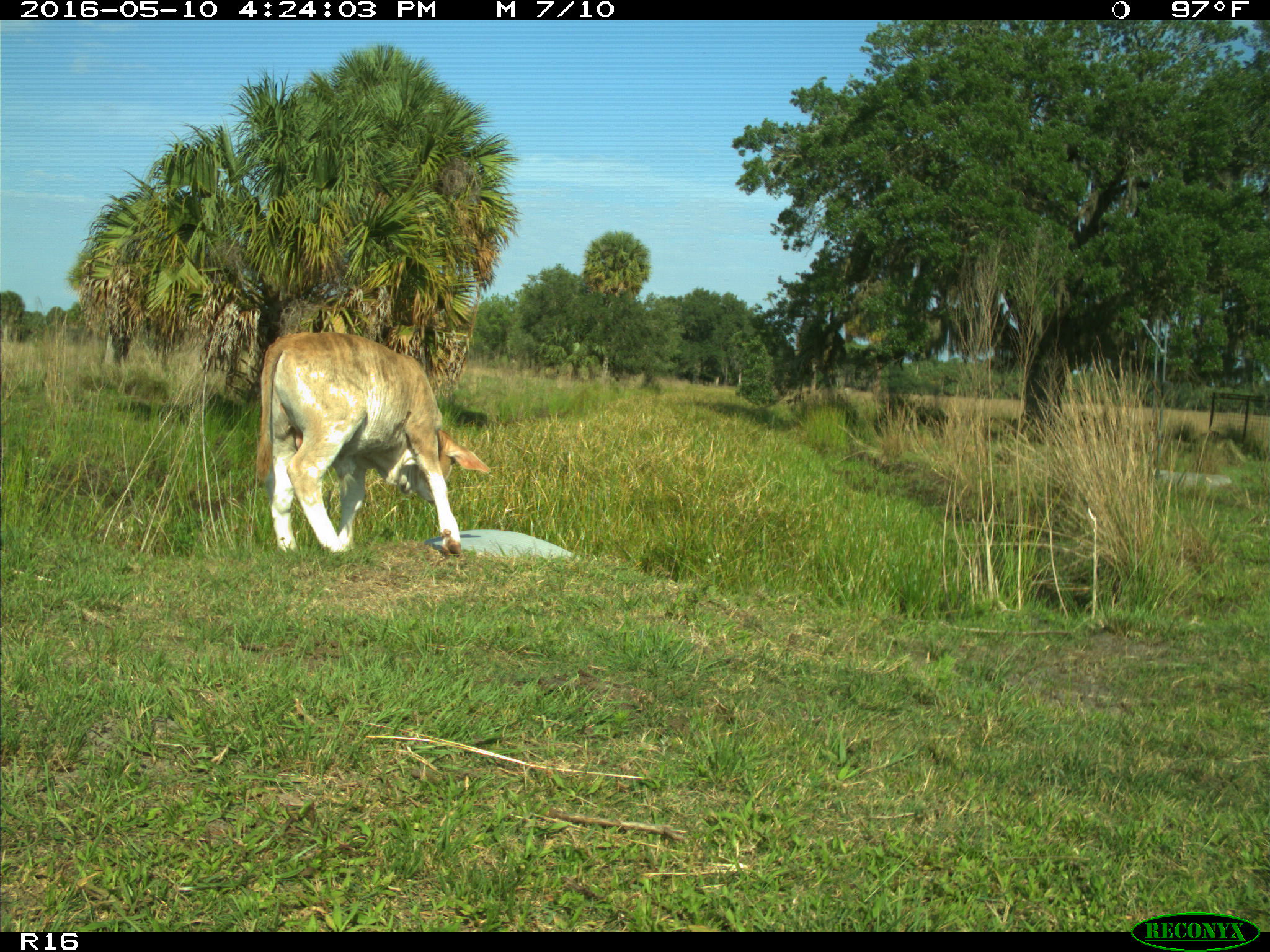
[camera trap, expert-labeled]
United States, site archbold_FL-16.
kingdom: Animalia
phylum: Chordata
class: Mammalia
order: Artiodactyla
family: Bovidae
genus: Bos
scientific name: Bos taurus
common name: domestic cow